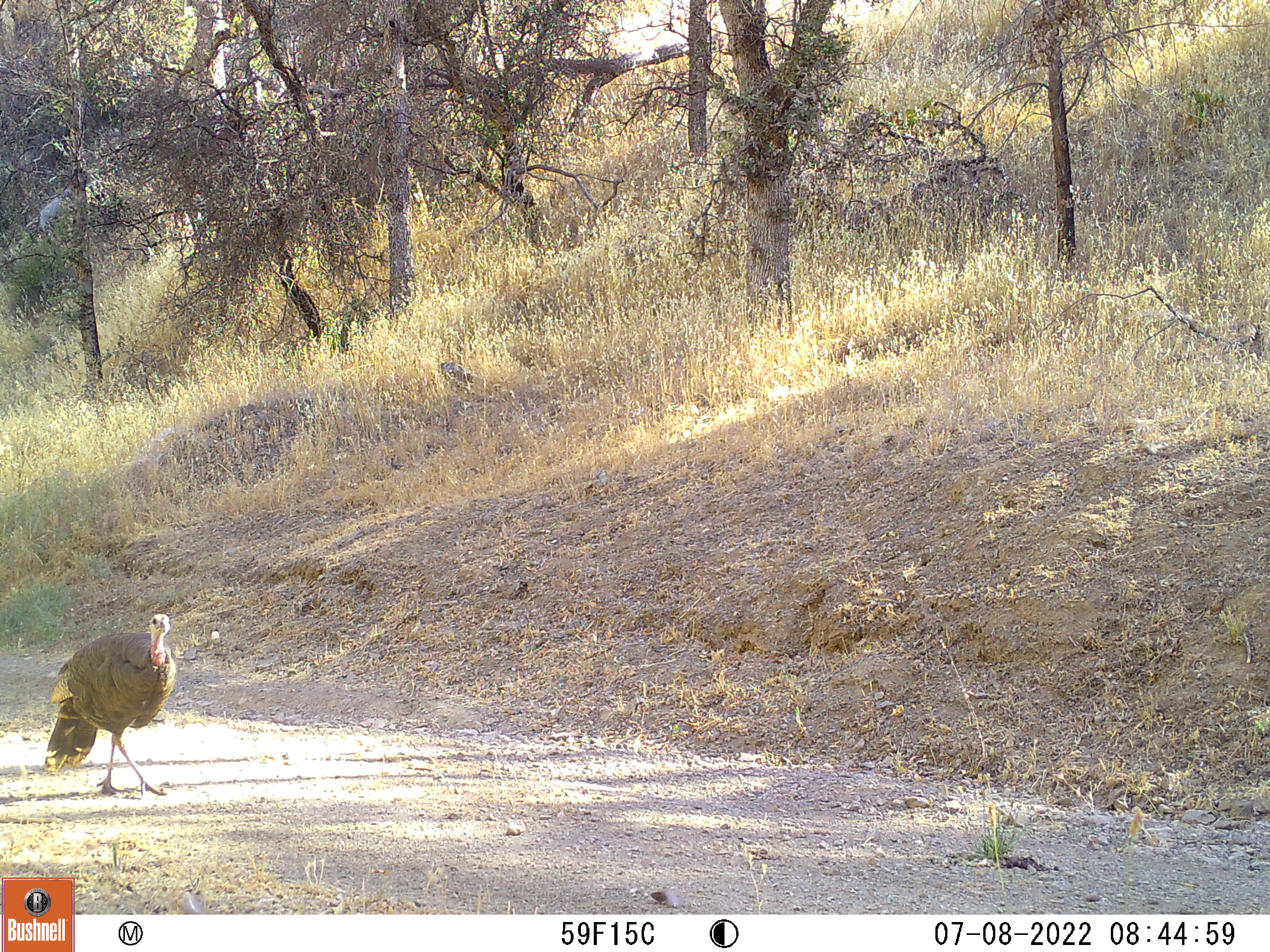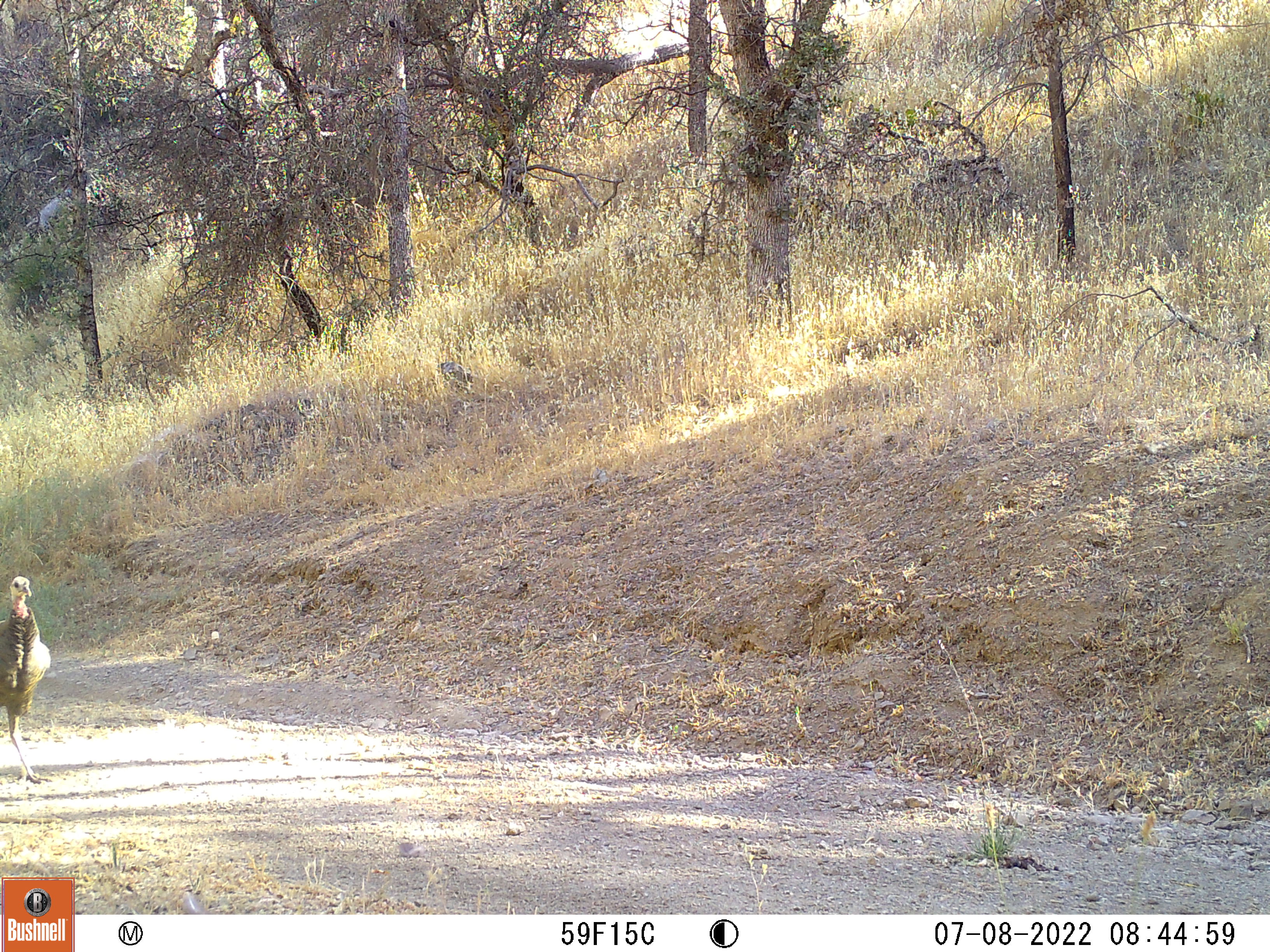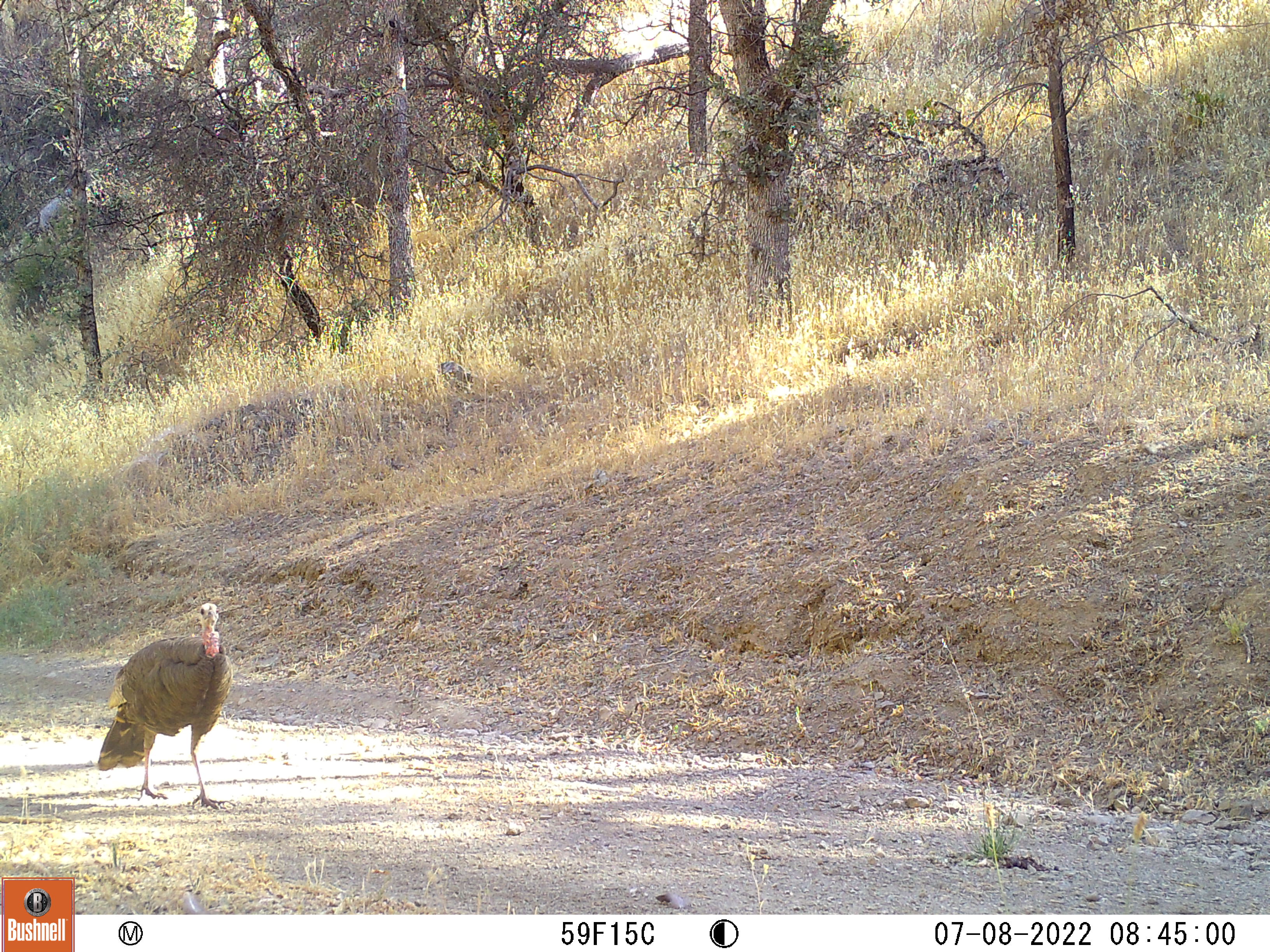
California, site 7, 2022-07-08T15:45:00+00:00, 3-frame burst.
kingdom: Animalia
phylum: Chordata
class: Aves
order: Galliformes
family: Phasianidae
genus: Meleagris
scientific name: Meleagris gallopavo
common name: turkey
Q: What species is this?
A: Turkey (Meleagris gallopavo).